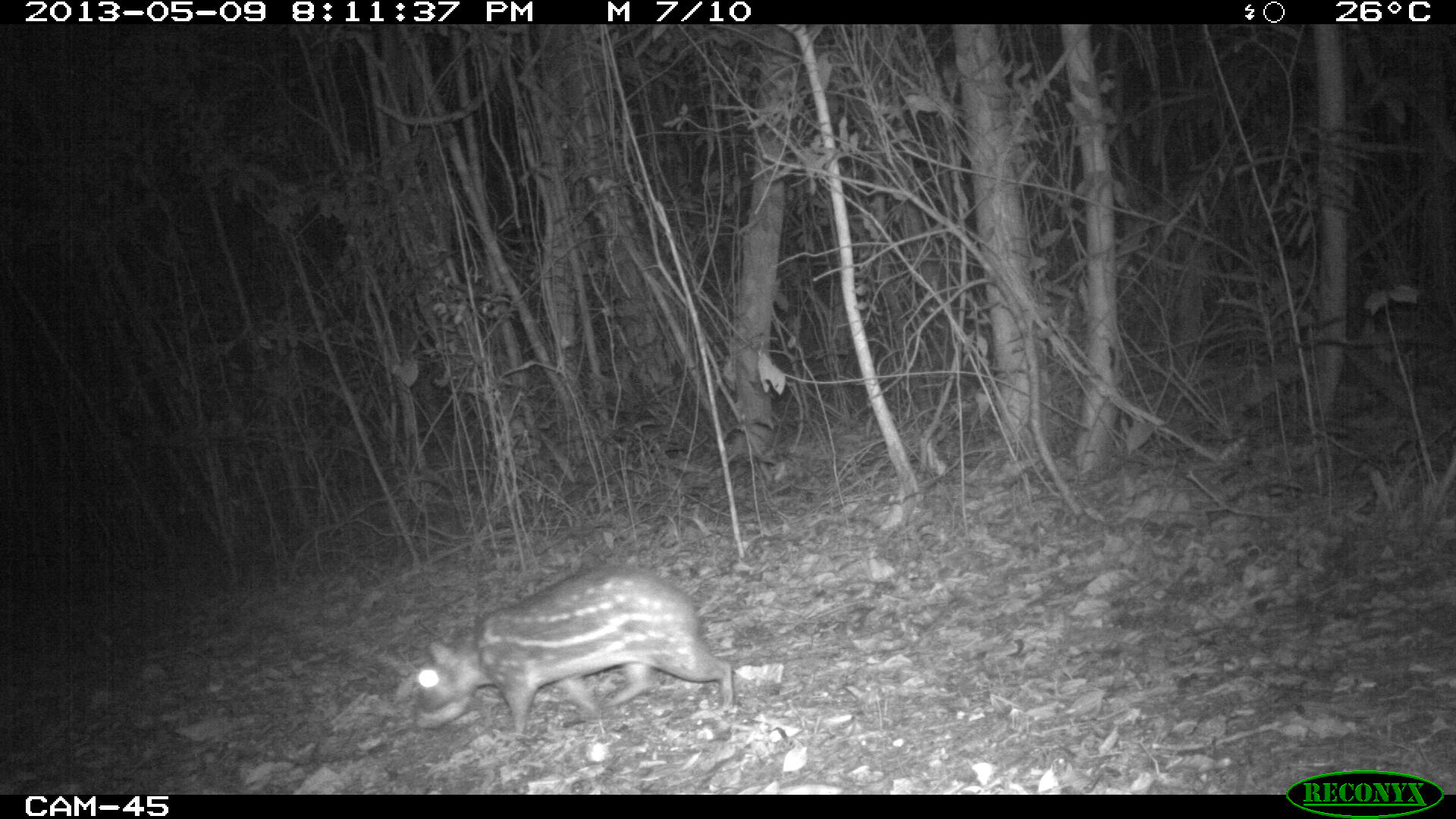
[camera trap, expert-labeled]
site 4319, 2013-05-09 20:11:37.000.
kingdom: Animalia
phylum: Chordata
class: Mammalia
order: Rodentia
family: Cuniculidae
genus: Cuniculus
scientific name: Cuniculus paca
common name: lowland paca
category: agouti paca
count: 1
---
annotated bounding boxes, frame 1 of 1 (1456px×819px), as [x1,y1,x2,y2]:
agouti paca: [413,565,732,733]